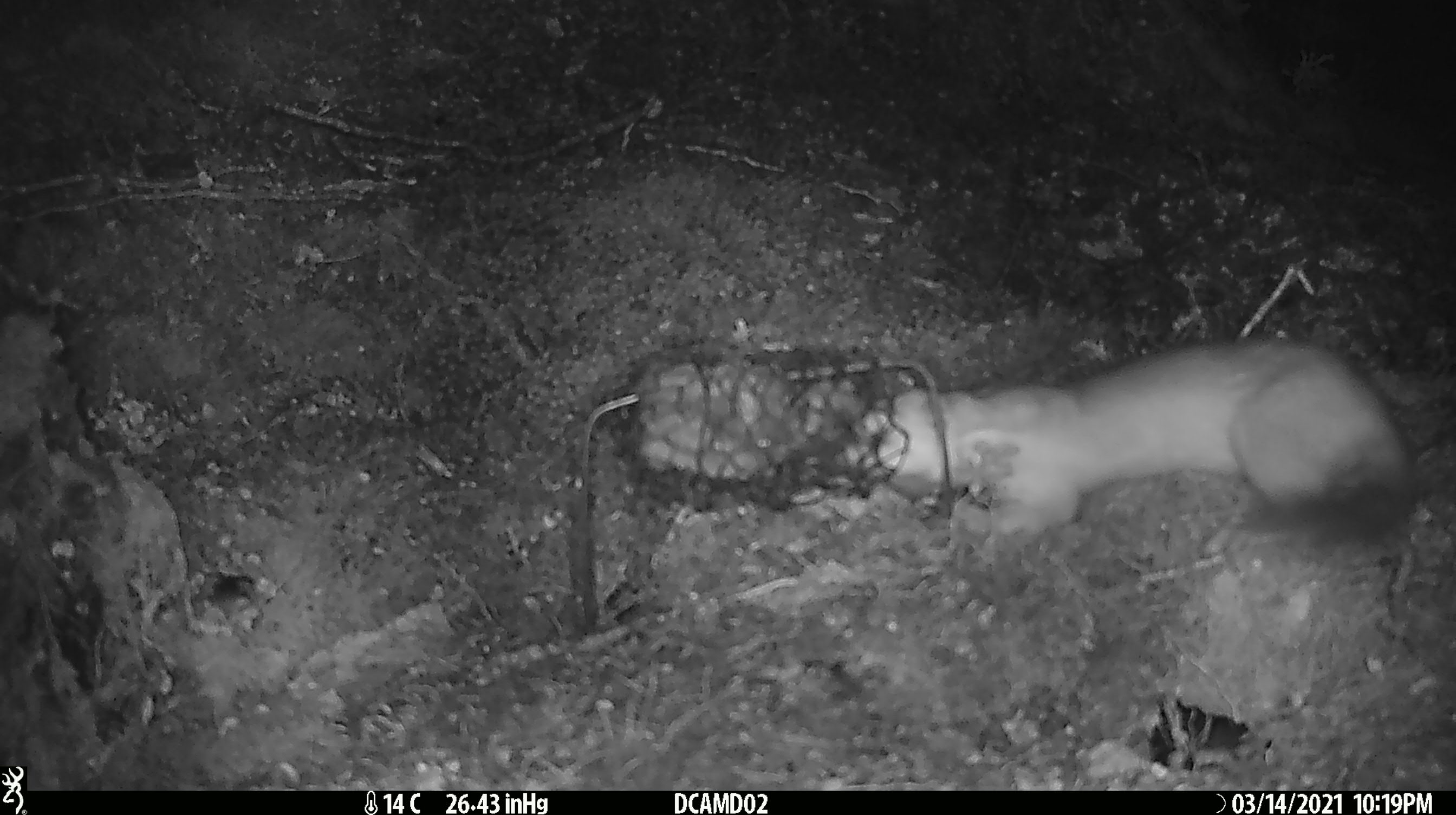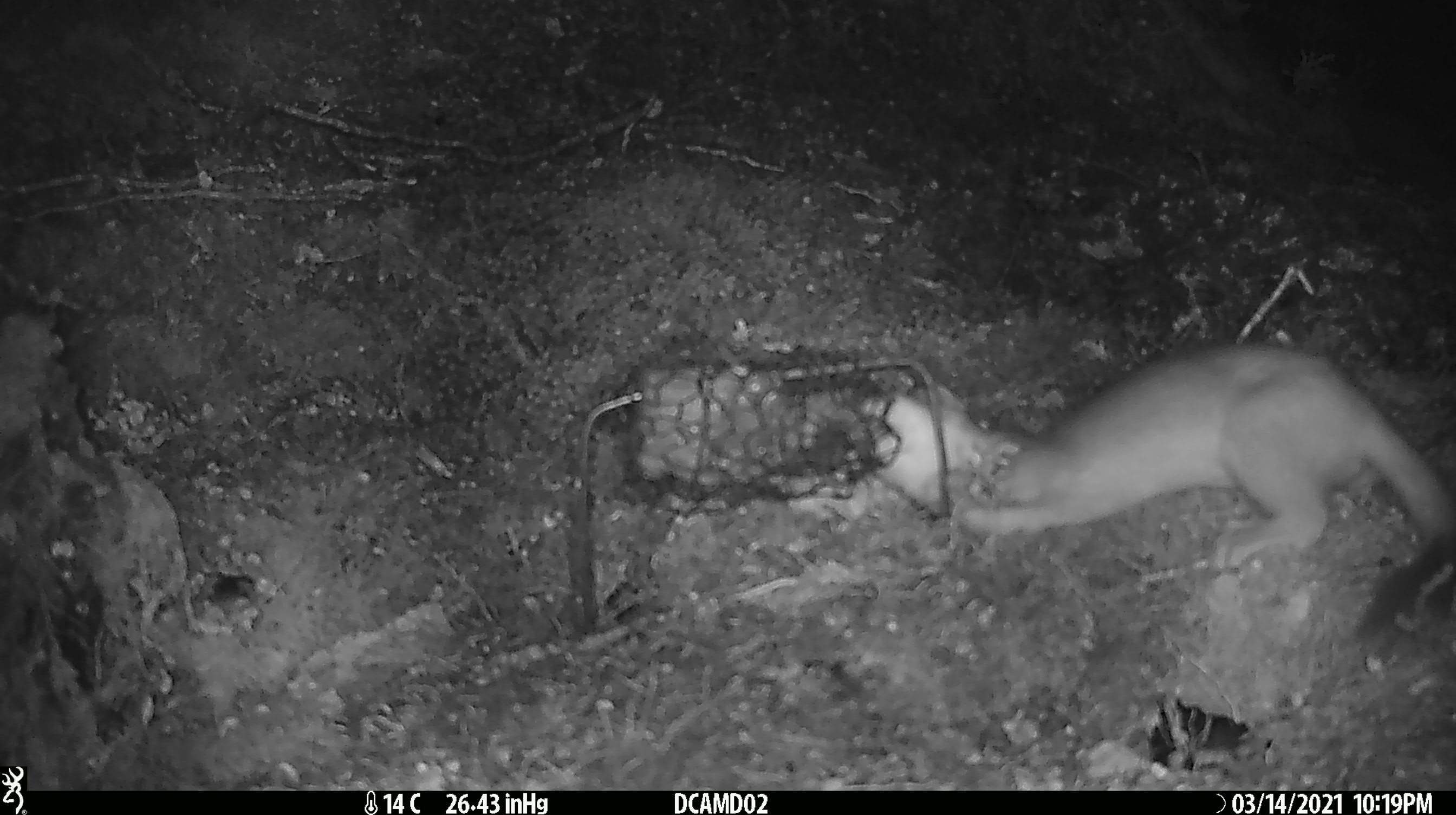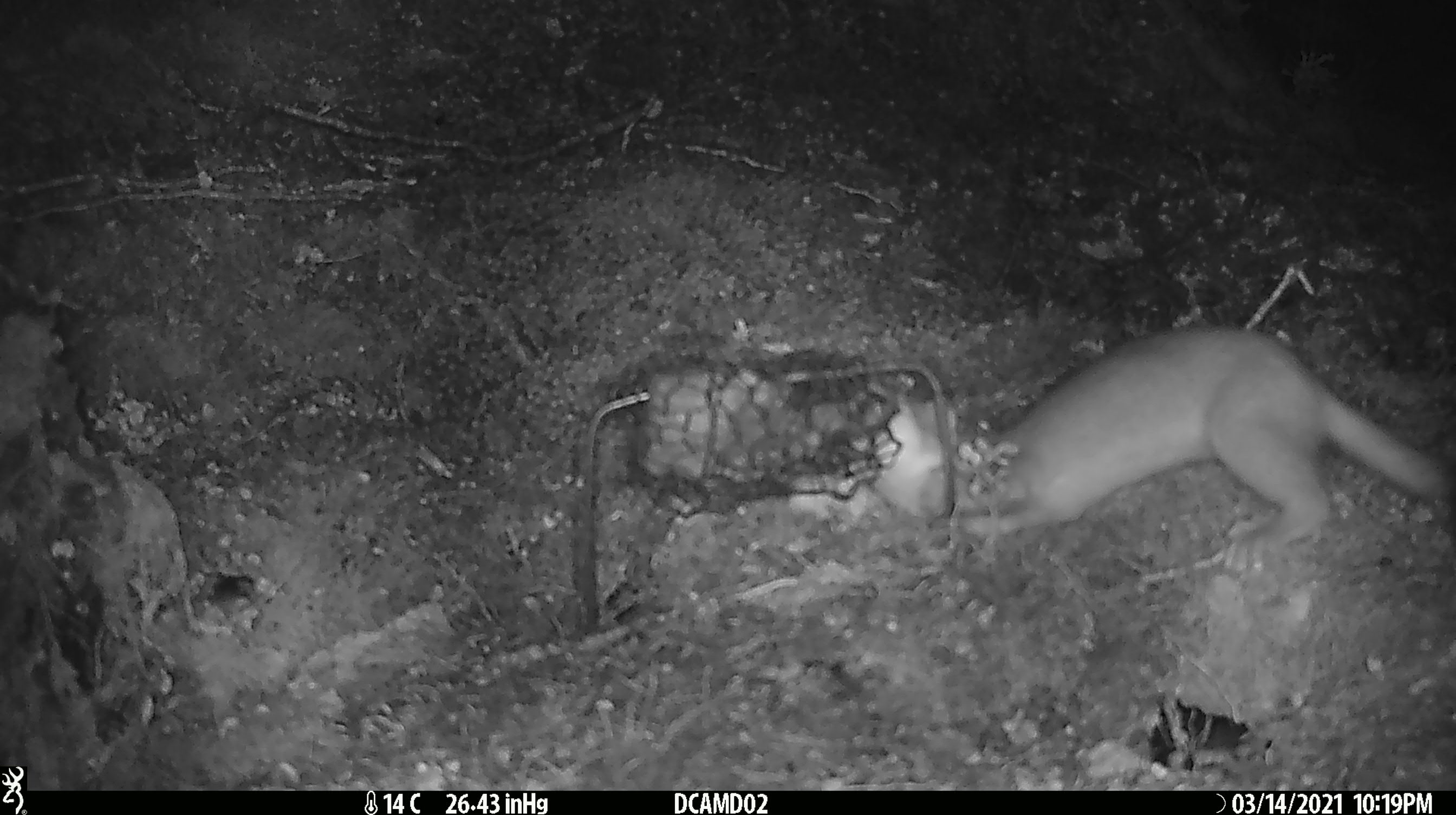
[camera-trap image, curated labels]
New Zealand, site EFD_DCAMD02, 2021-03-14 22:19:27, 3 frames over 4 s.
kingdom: Animalia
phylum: Chordata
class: Mammalia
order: Carnivora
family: Mustelidae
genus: Mustela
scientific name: Mustela erminea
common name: stoat